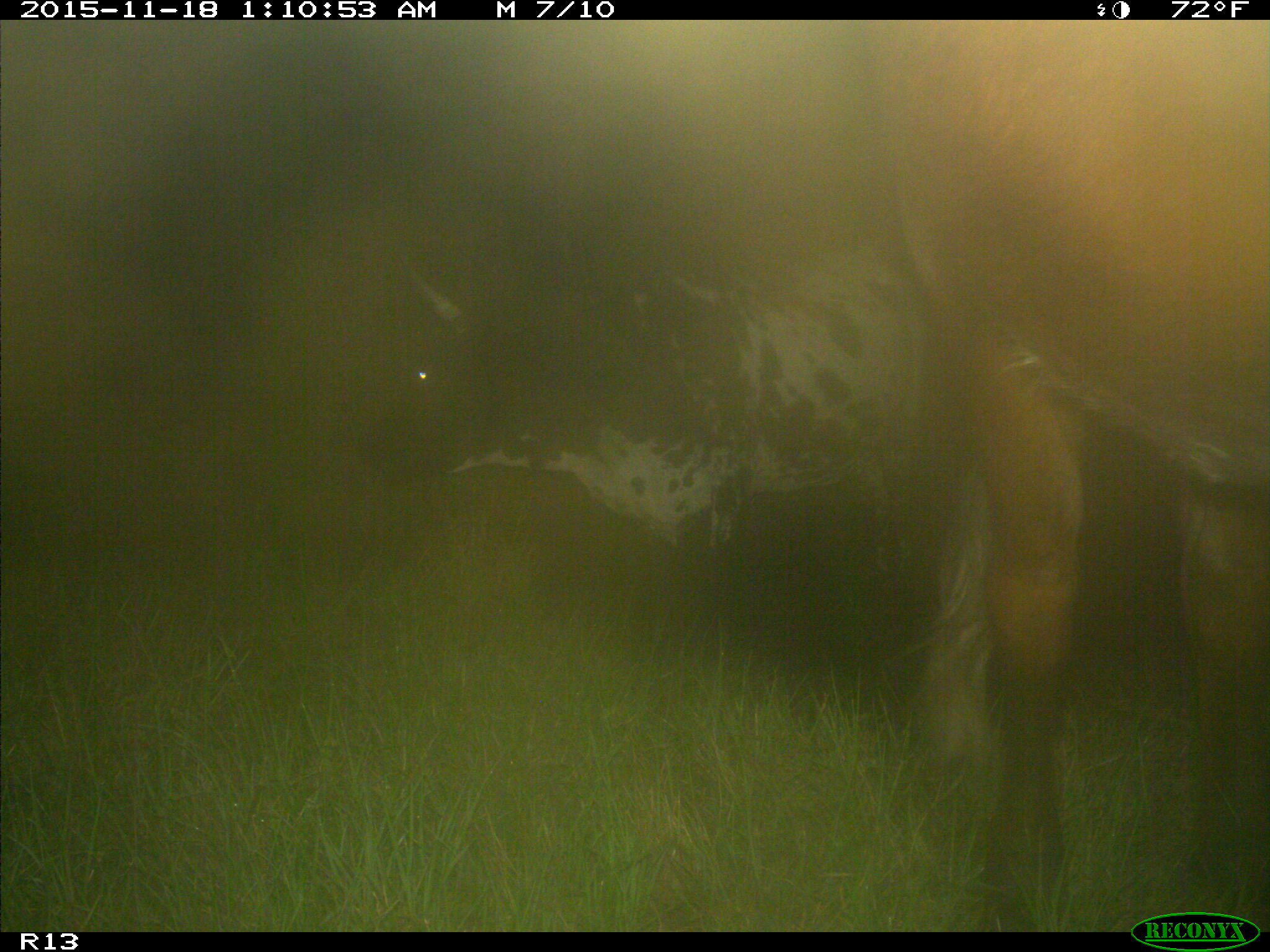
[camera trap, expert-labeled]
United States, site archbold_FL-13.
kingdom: Animalia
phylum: Chordata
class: Mammalia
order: Artiodactyla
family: Bovidae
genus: Bos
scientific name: Bos taurus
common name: domestic cow